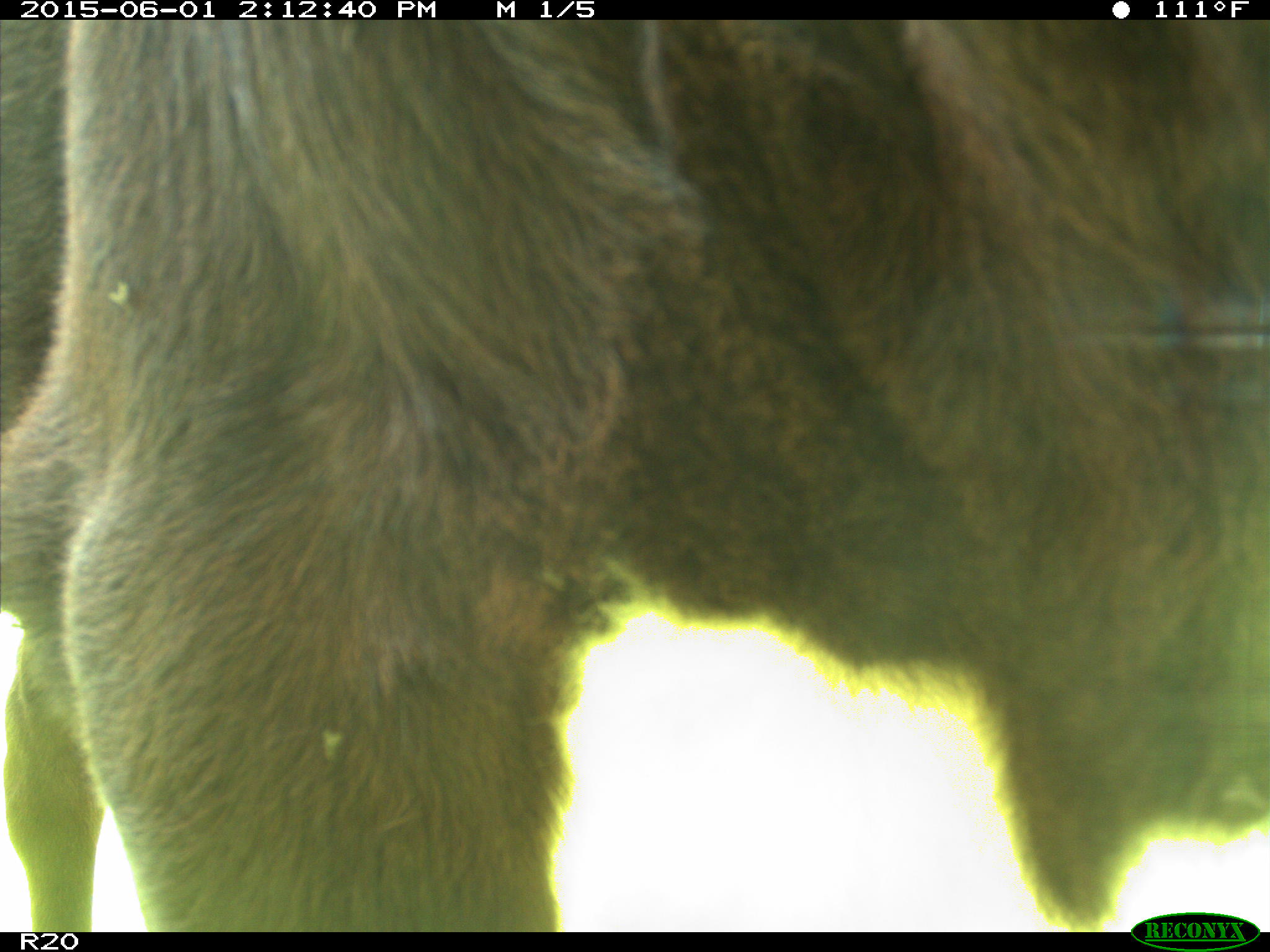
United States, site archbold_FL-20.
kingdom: Animalia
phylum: Chordata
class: Mammalia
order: Artiodactyla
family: Bovidae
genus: Bos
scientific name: Bos taurus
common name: domestic cow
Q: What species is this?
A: Bos taurus (domestic cow).